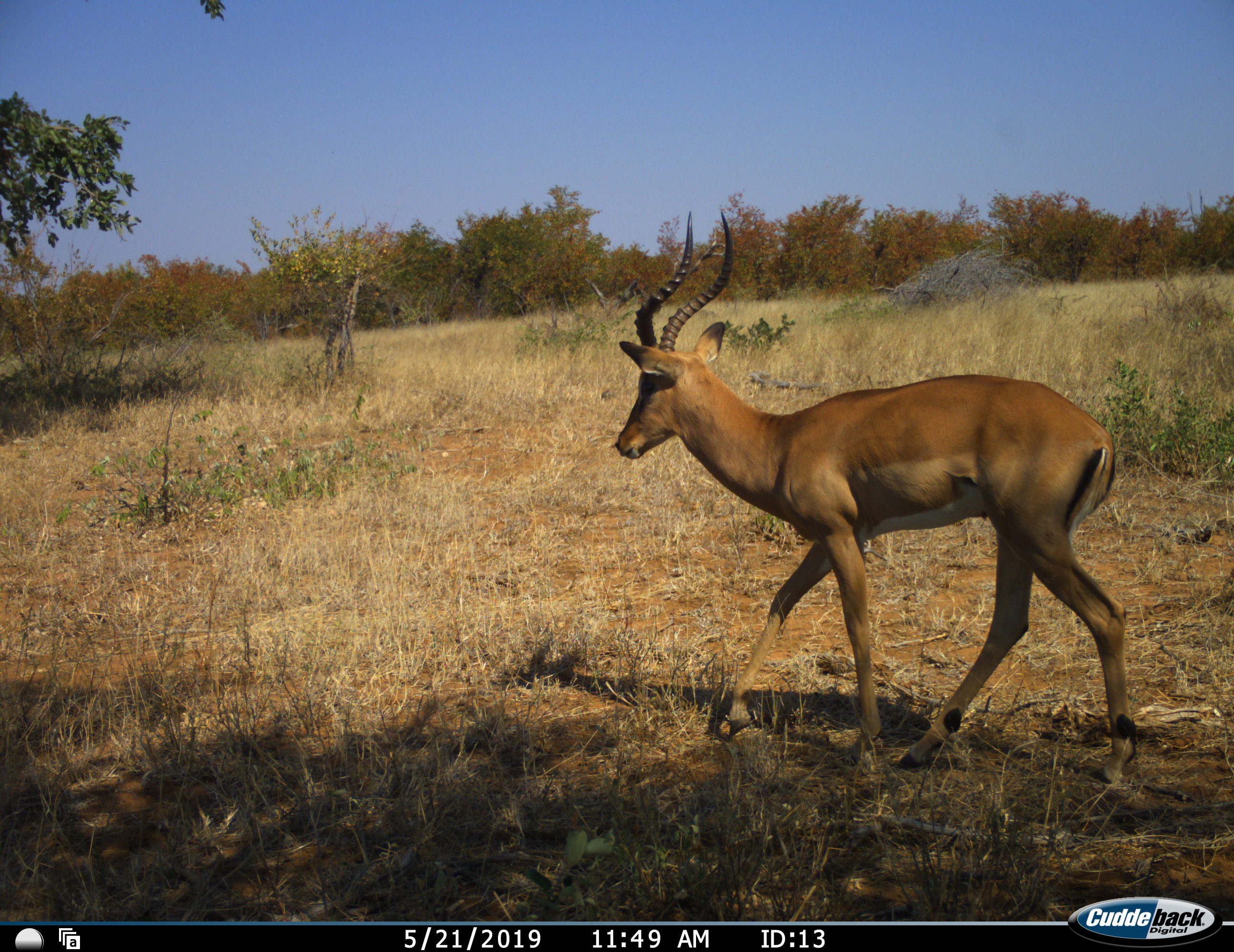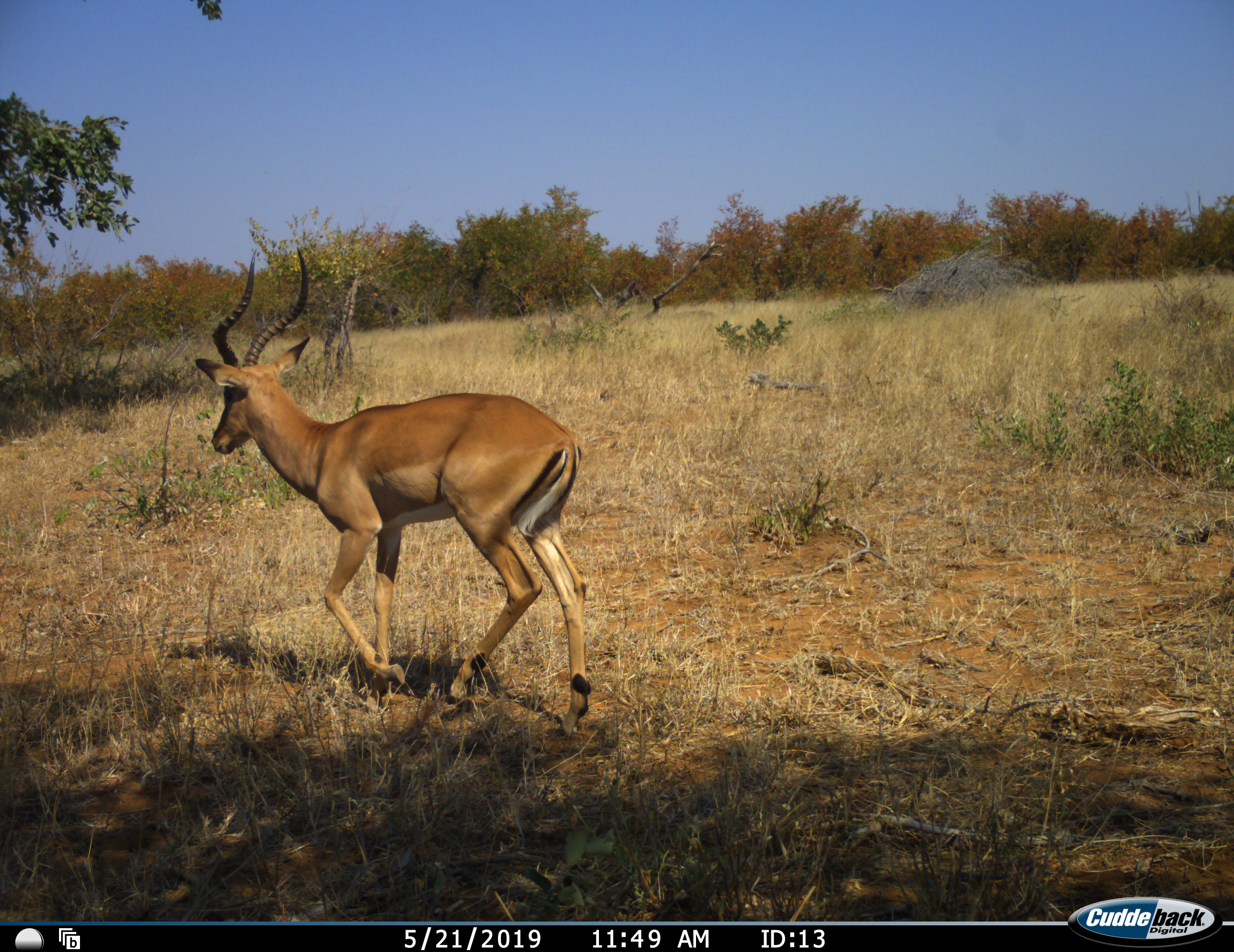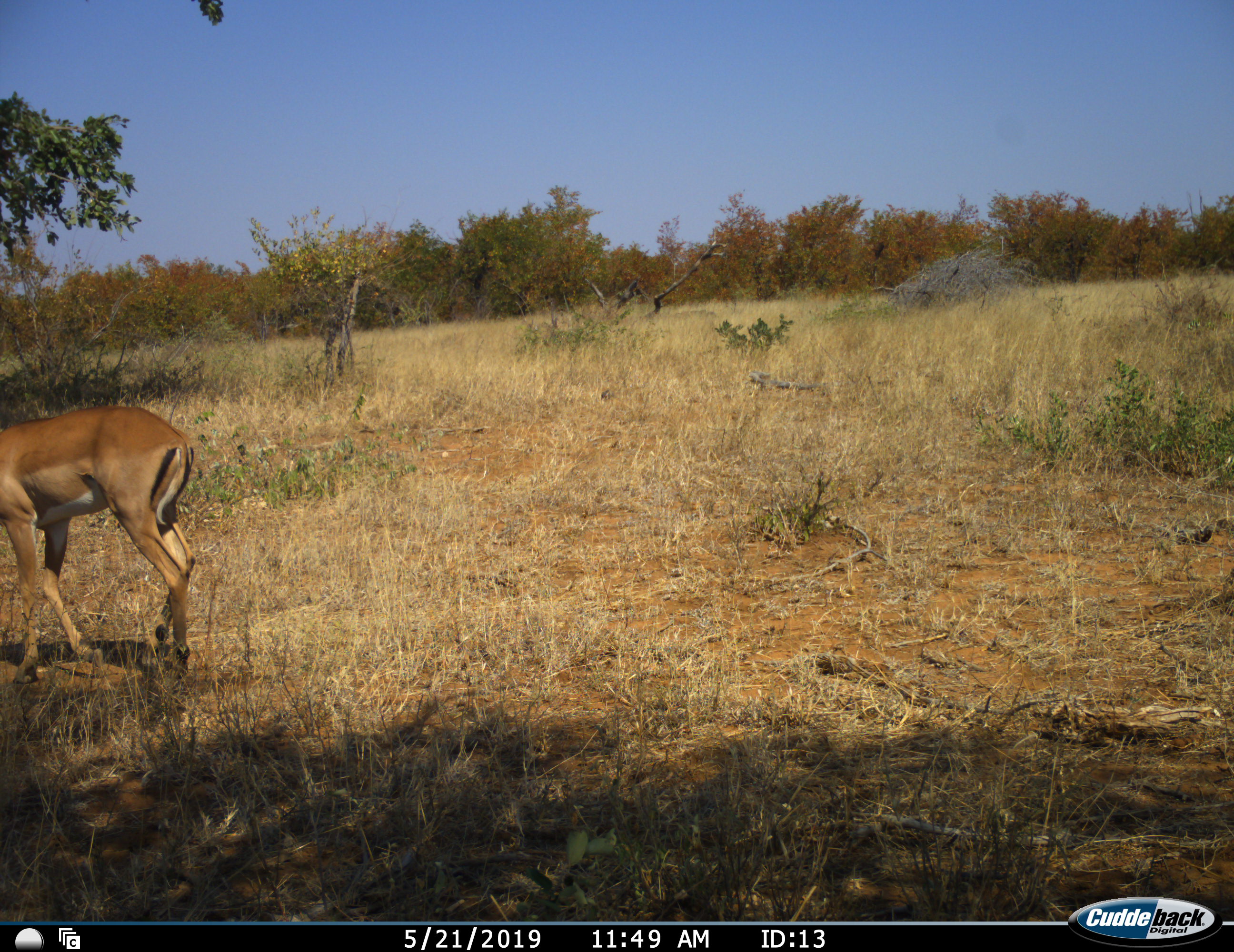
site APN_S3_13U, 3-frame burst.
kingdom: Animalia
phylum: Chordata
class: Mammalia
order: Artiodactyla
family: Bovidae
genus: Aepyceros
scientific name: Aepyceros melampus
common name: impala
Impala (Aepyceros melampus), count 1. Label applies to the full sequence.